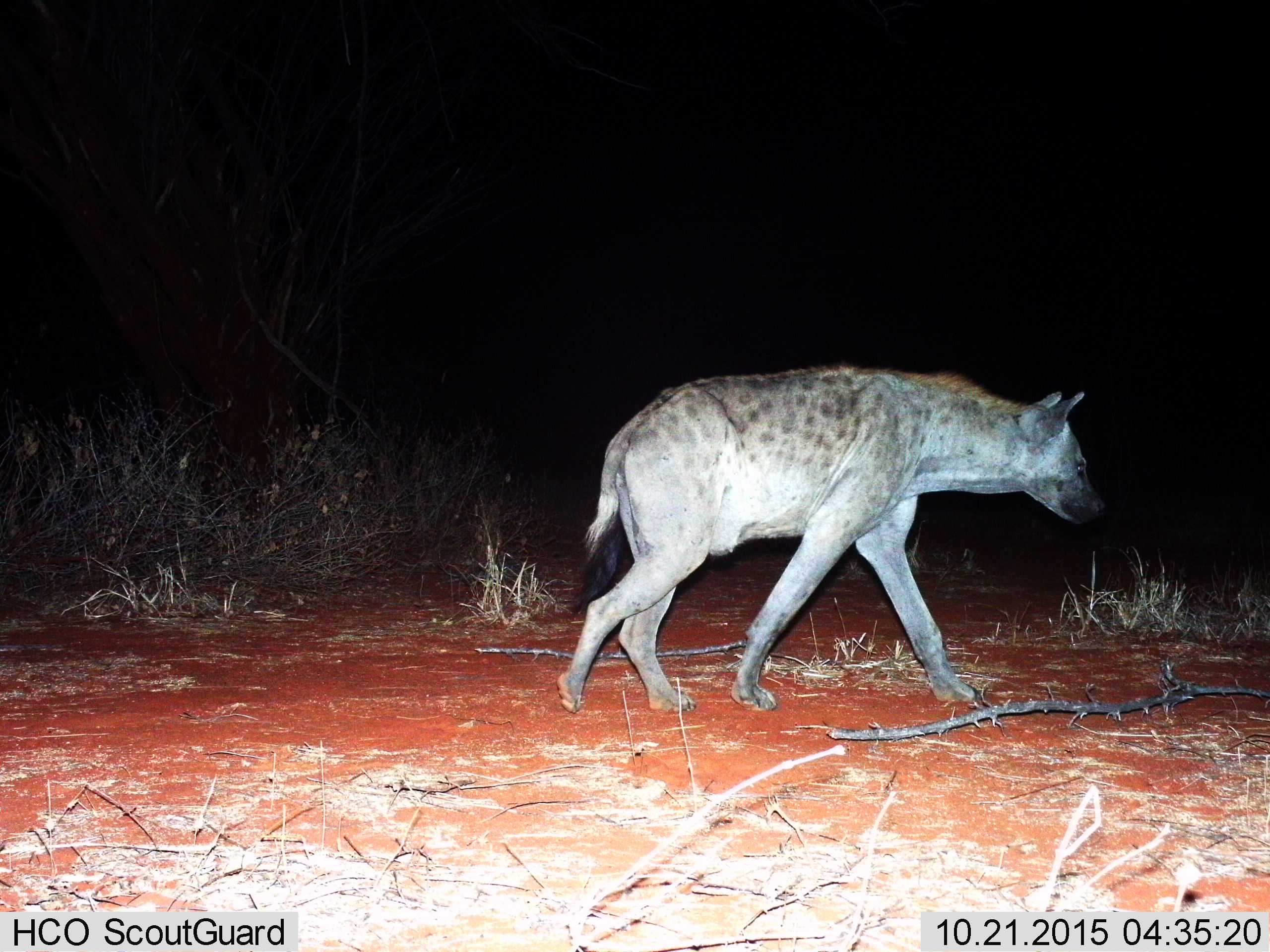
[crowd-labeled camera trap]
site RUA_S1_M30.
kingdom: Animalia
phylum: Chordata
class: Mammalia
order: Carnivora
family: Hyaenidae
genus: Crocuta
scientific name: Crocuta crocuta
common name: spotted hyena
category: hyenaspotted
Hyenaspotted (spotted hyena) (Crocuta crocuta), count 1. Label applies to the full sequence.